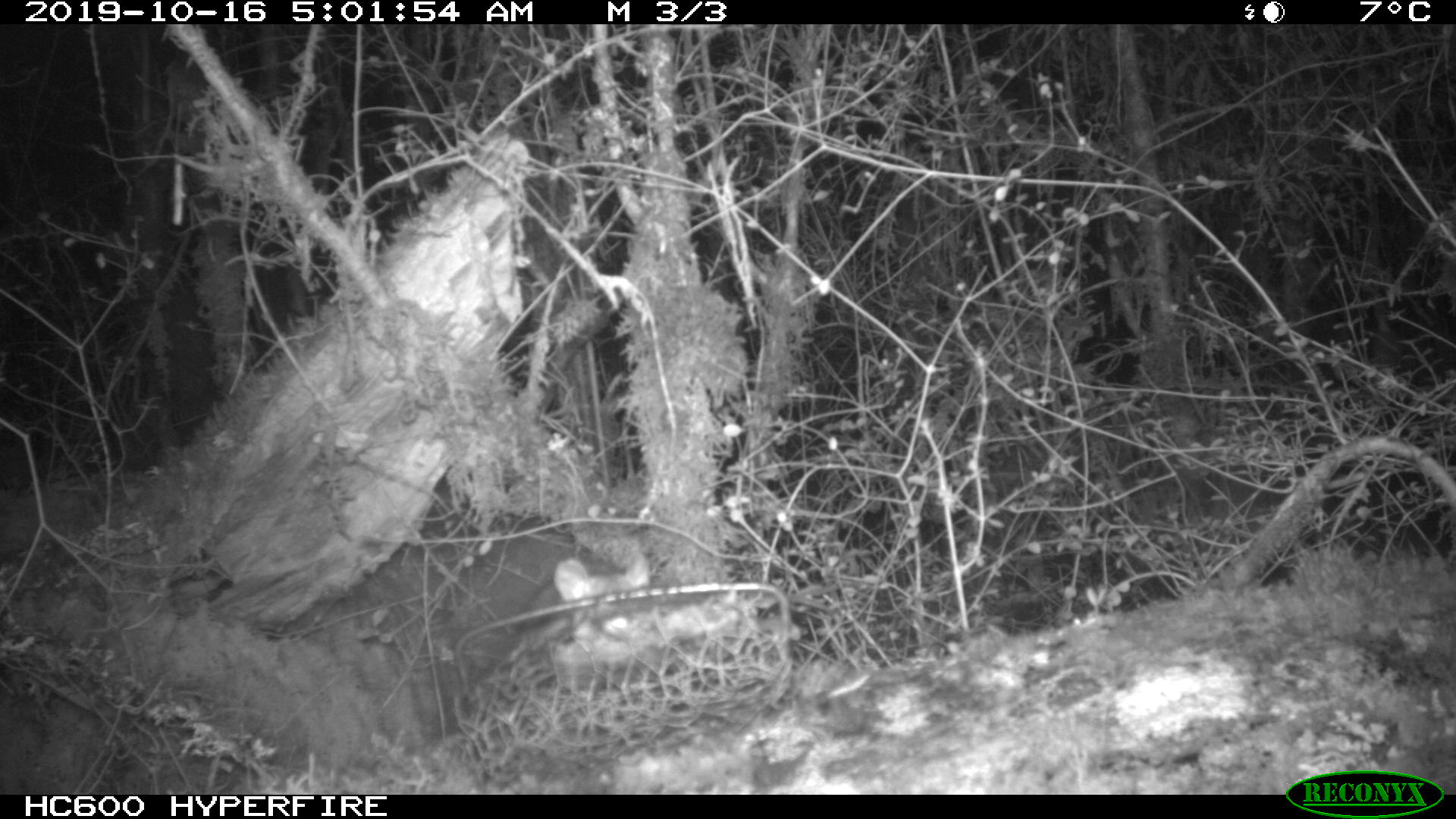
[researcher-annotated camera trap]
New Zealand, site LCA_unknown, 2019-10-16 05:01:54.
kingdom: Animalia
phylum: Chordata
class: Mammalia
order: Rodentia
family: Muridae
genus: Rattus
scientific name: Rattus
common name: rat